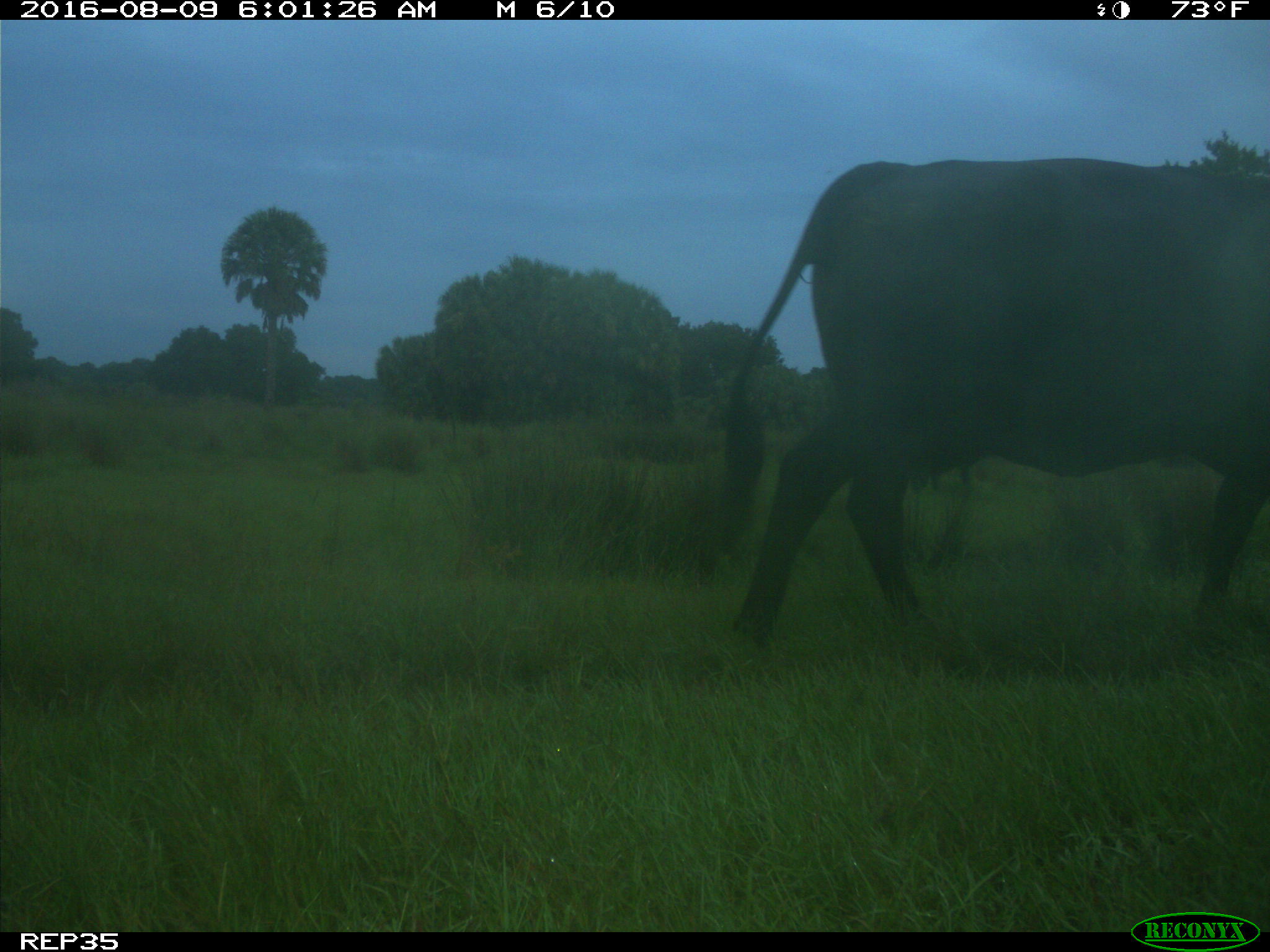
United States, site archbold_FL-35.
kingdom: Animalia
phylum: Chordata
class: Mammalia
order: Artiodactyla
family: Bovidae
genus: Bos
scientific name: Bos taurus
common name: domestic cow